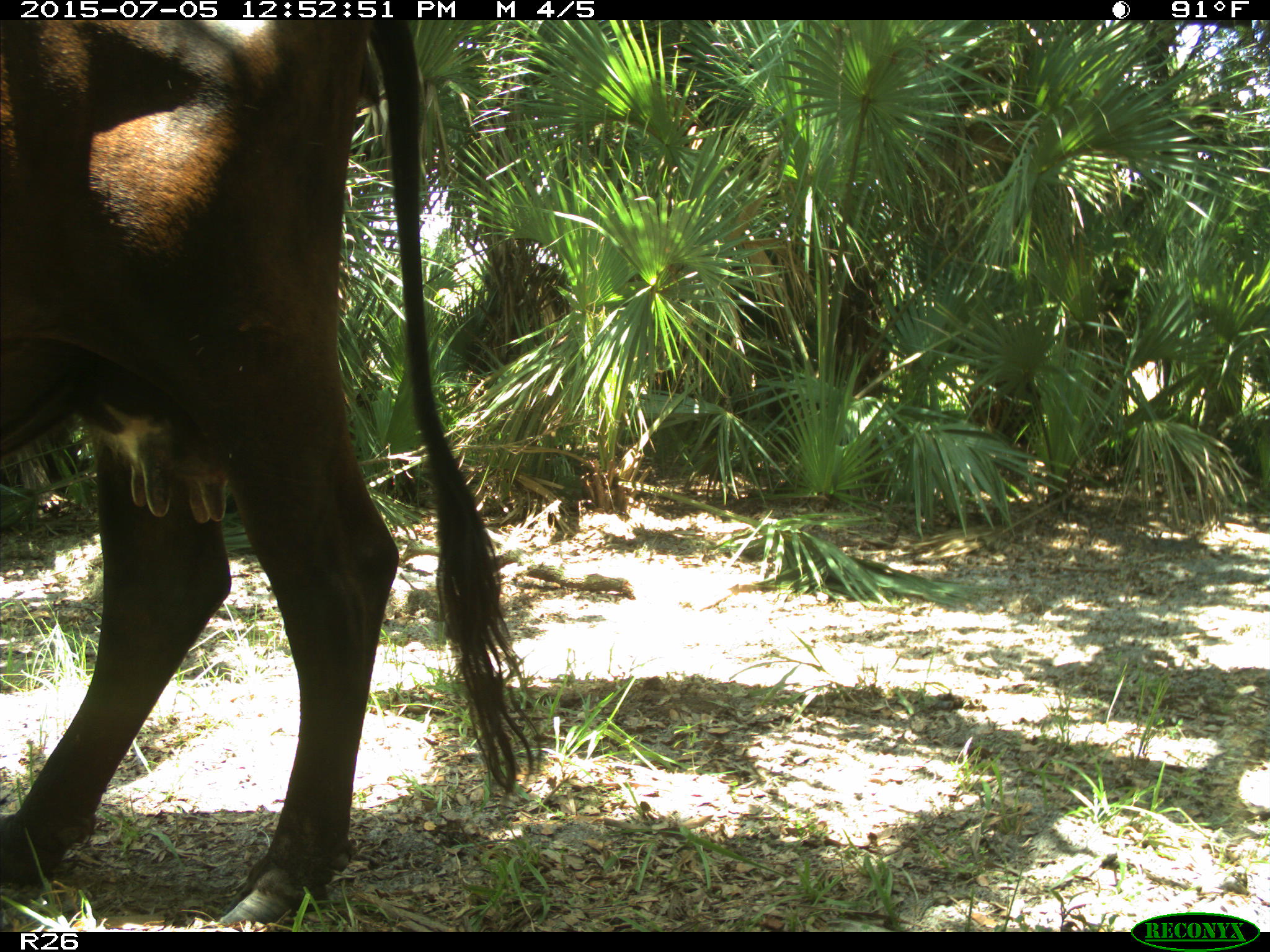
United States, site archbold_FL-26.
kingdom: Animalia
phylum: Chordata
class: Mammalia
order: Artiodactyla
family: Bovidae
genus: Bos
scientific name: Bos taurus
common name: domestic cow